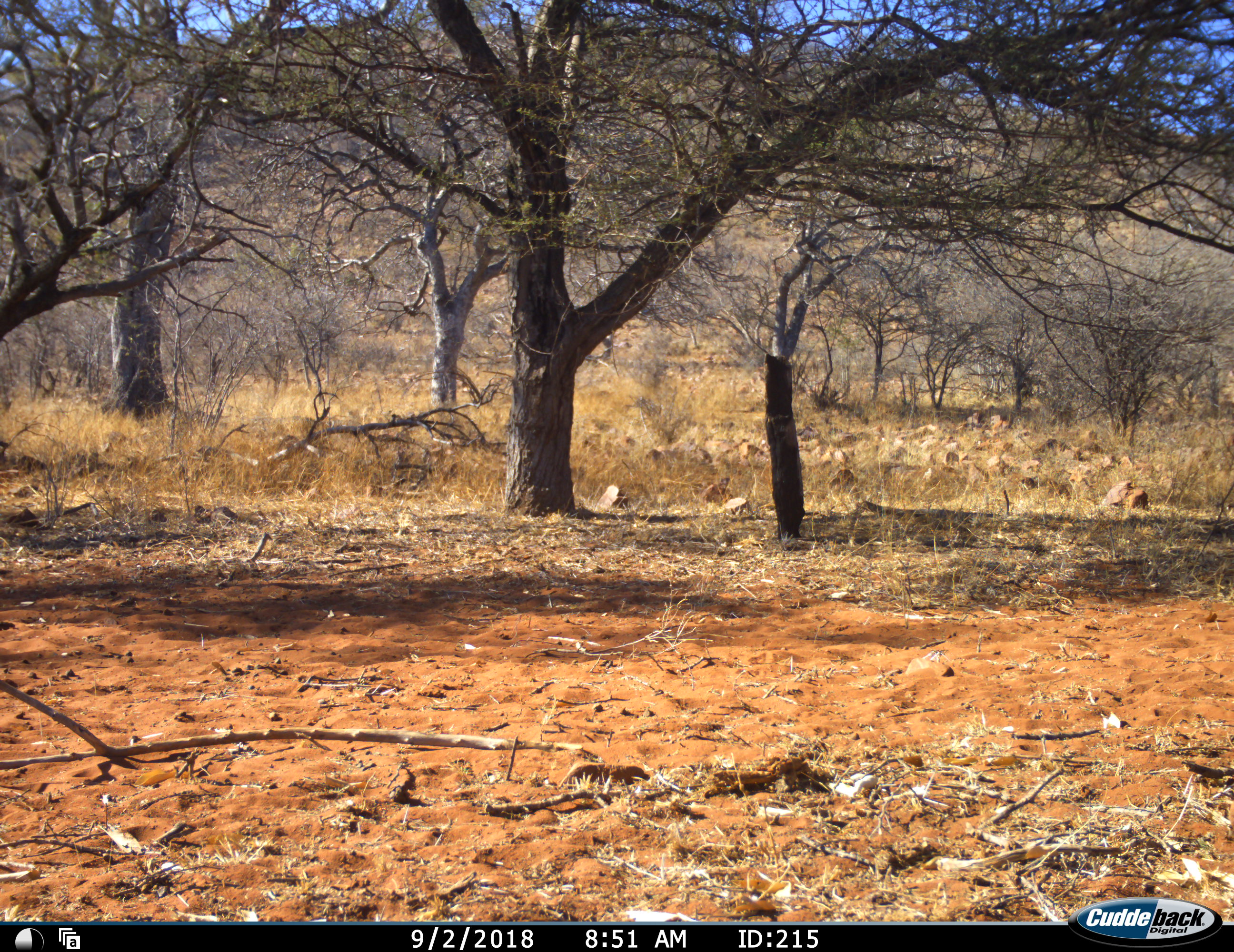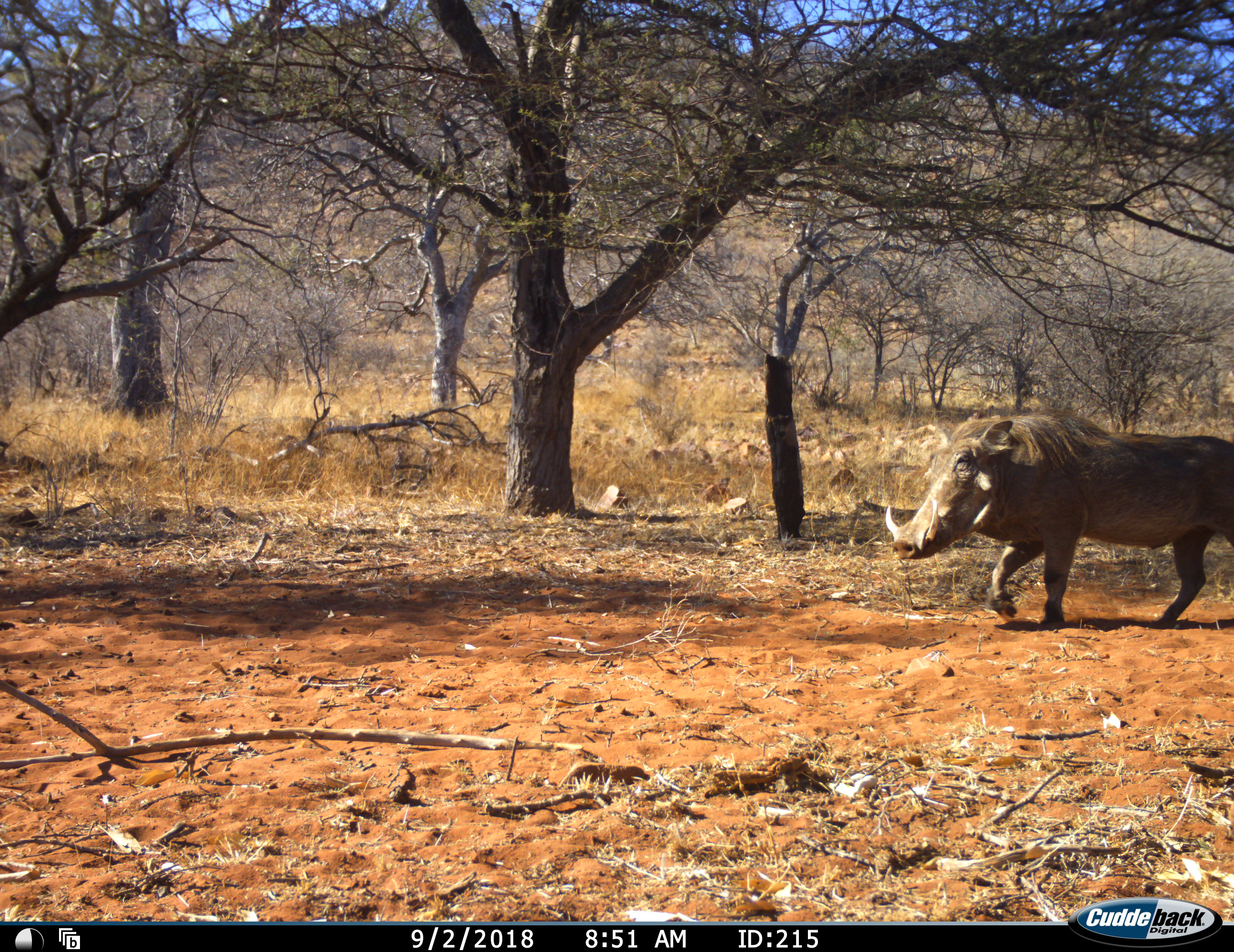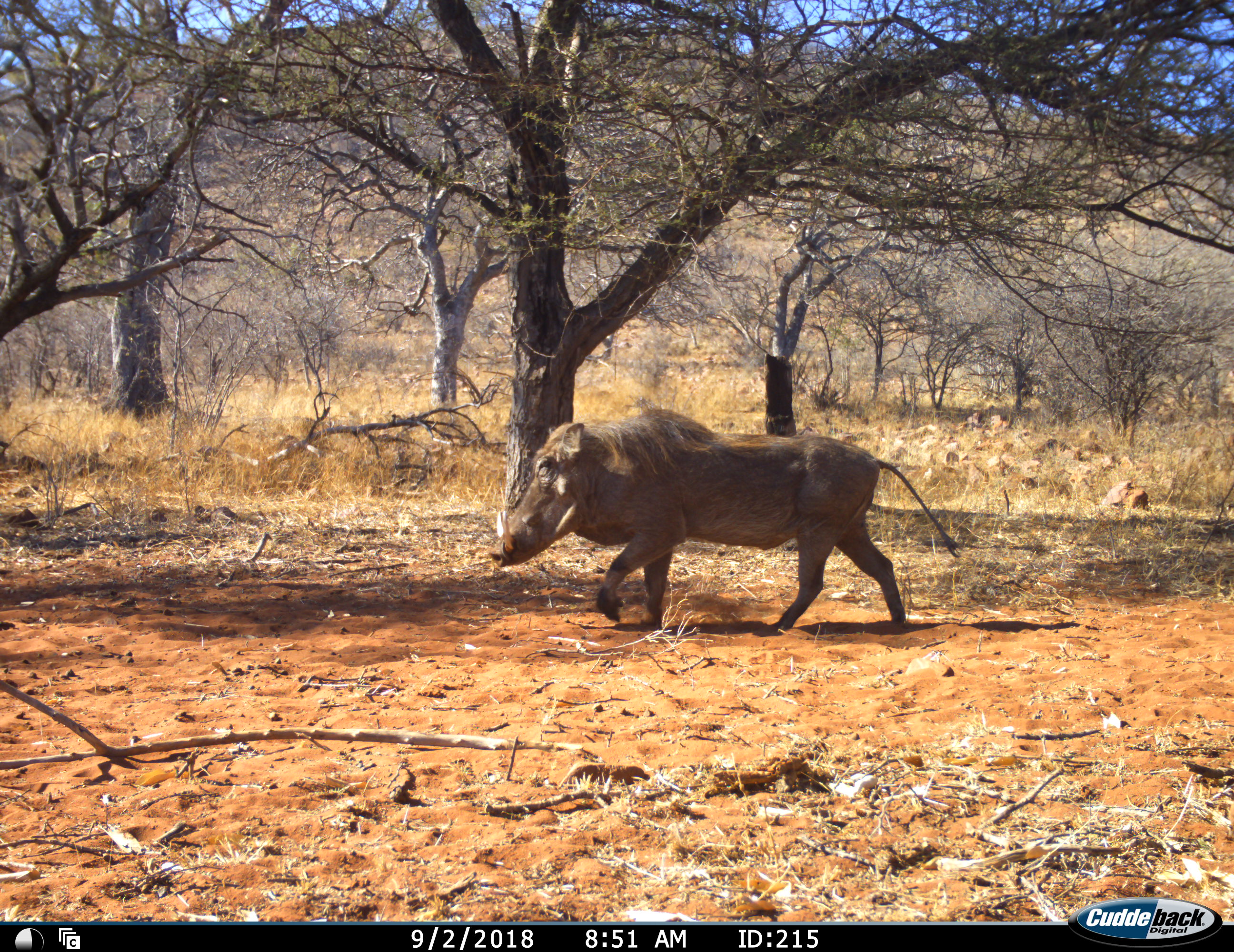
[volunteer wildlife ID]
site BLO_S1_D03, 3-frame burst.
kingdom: Animalia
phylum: Chordata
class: Mammalia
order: Artiodactyla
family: Suidae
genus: Phacochoerus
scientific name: Phacochoerus africanus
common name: warthog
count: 1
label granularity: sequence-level